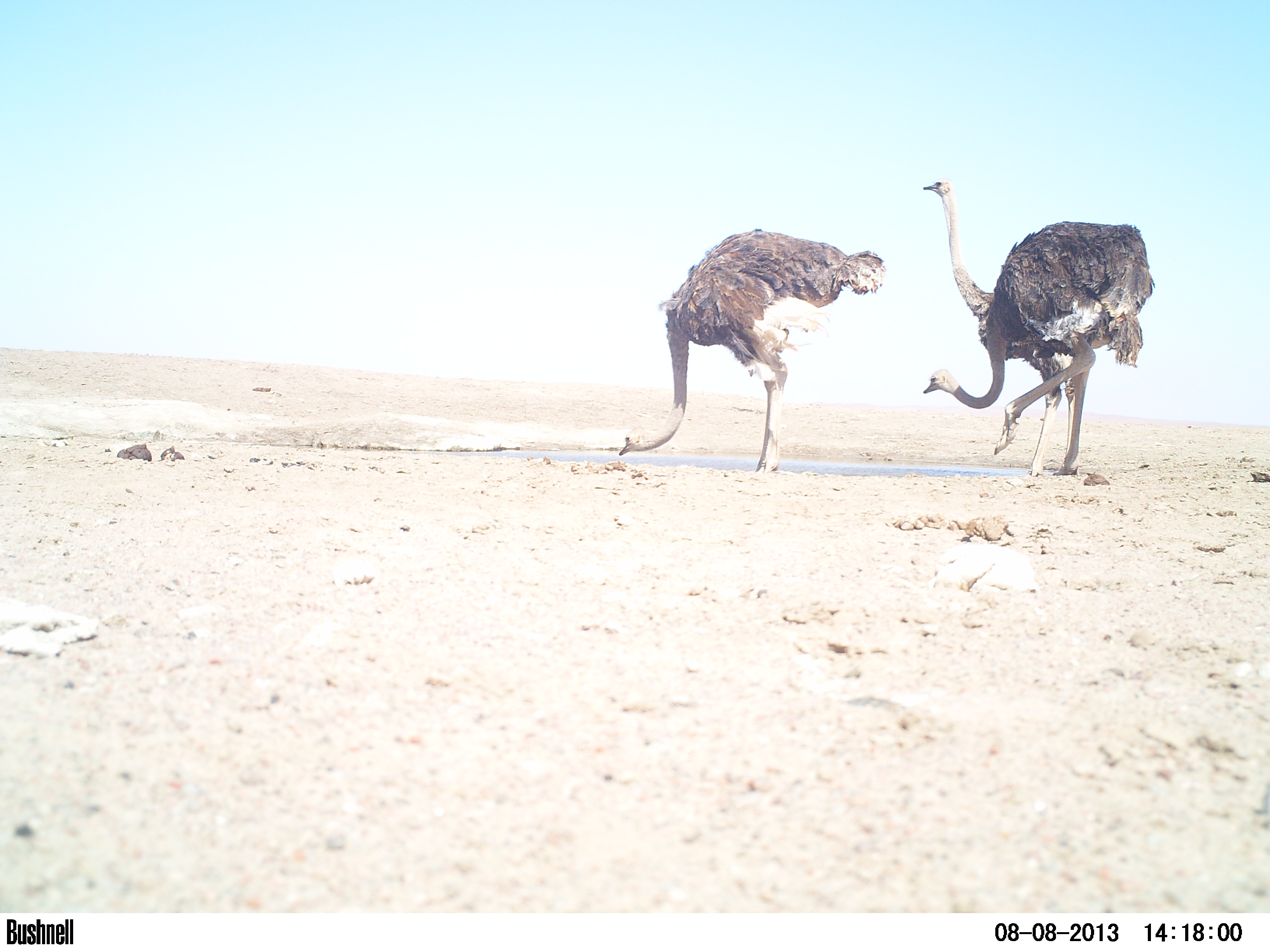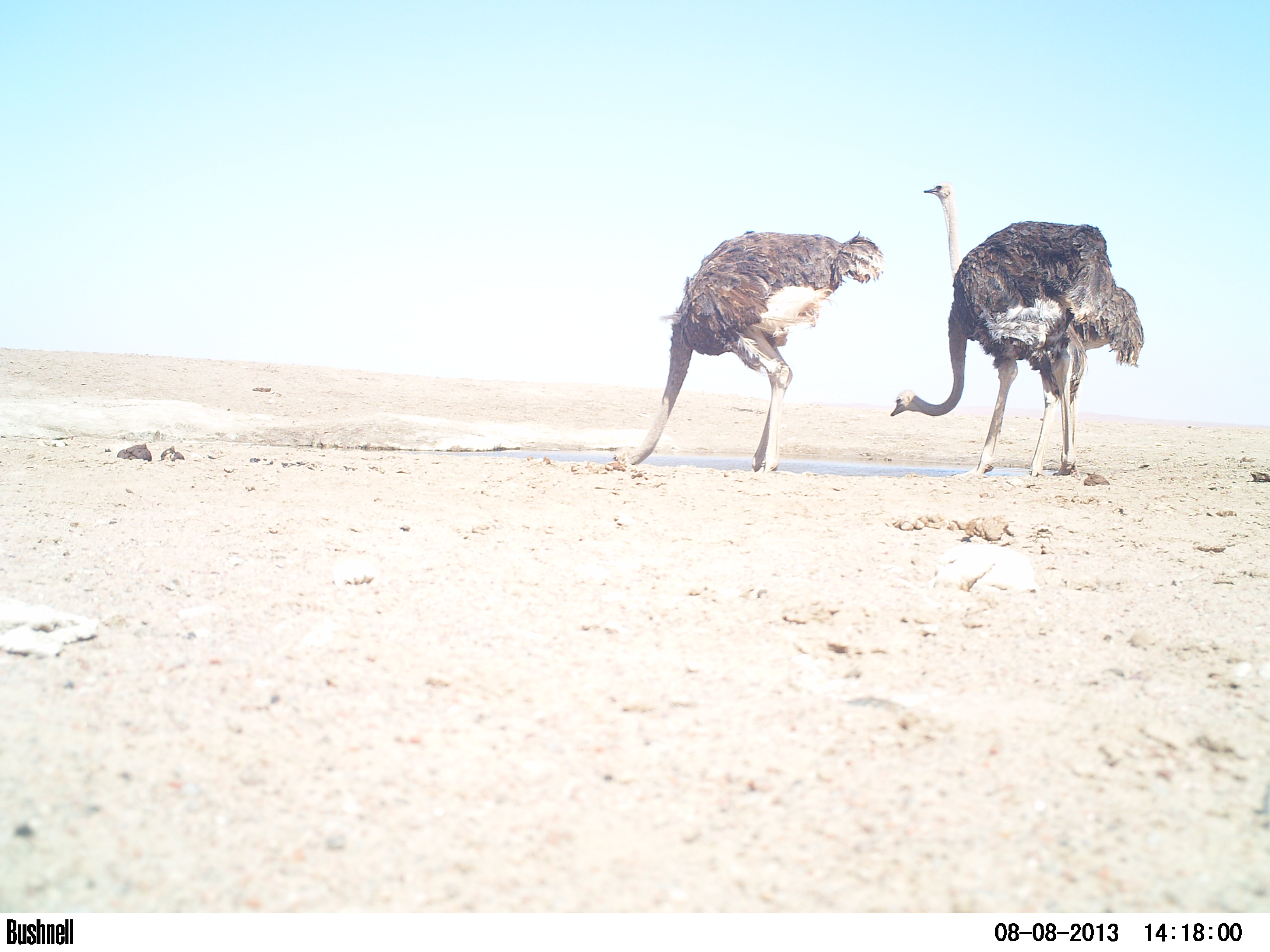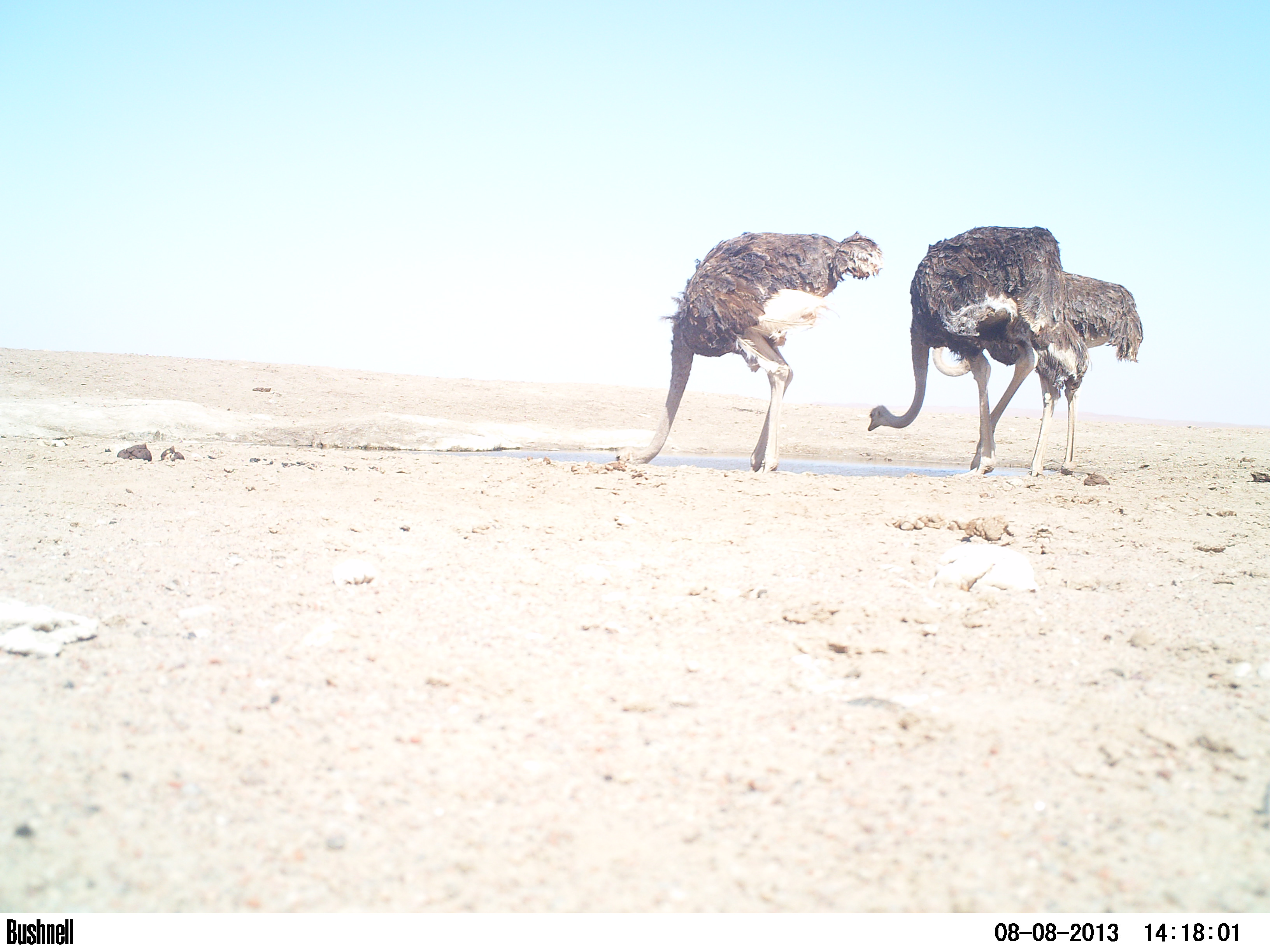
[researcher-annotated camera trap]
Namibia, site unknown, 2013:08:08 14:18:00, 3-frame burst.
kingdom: Animalia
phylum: Chordata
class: Aves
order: Struthioniformes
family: Struthionidae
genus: Struthio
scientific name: Struthio camelus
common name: common ostrich